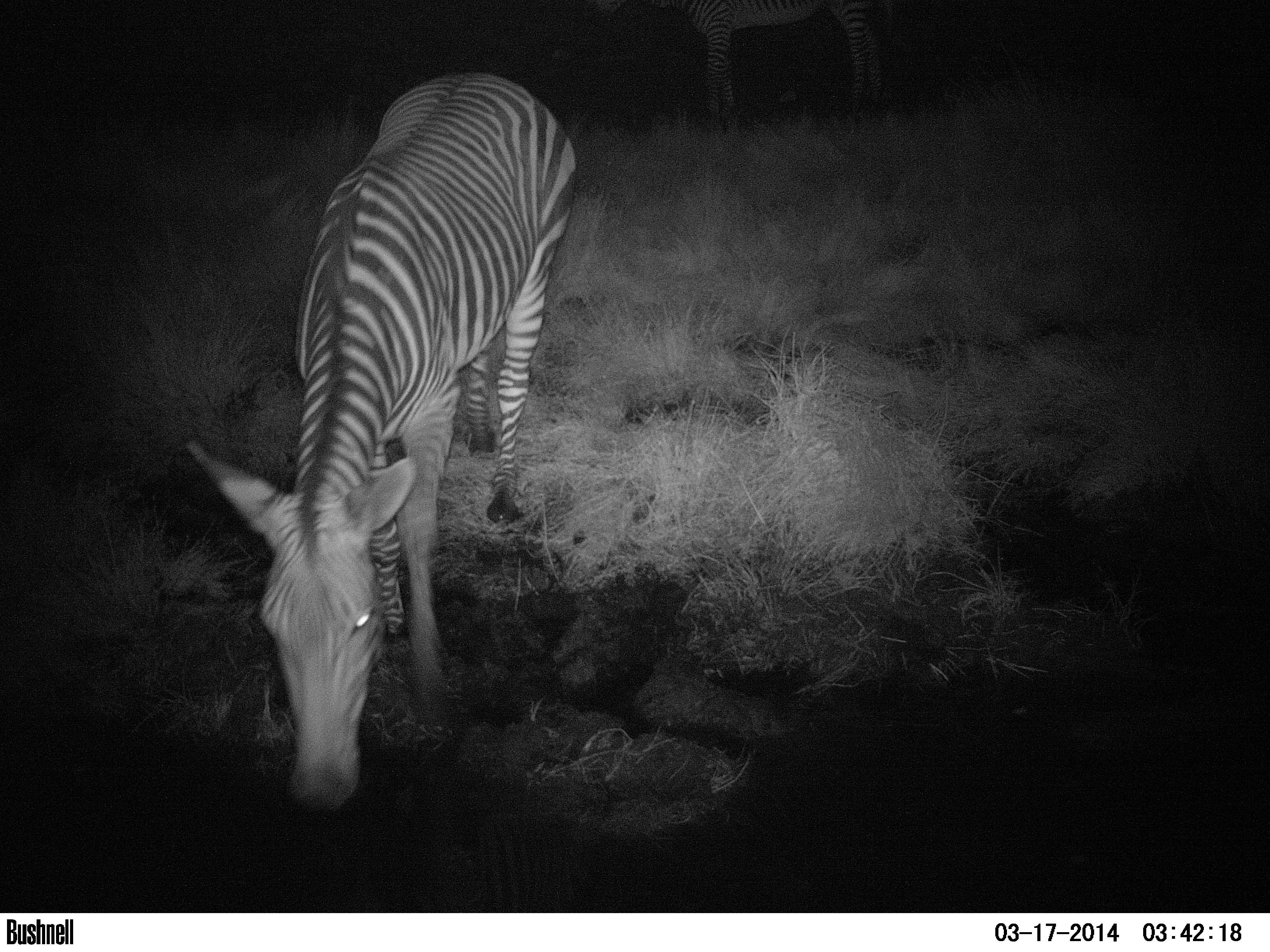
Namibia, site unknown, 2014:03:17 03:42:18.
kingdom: Animalia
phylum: Chordata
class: Mammalia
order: Perissodactyla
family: Equidae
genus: Equus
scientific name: Equus zebra hartmannae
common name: hartmann's mountain zebra